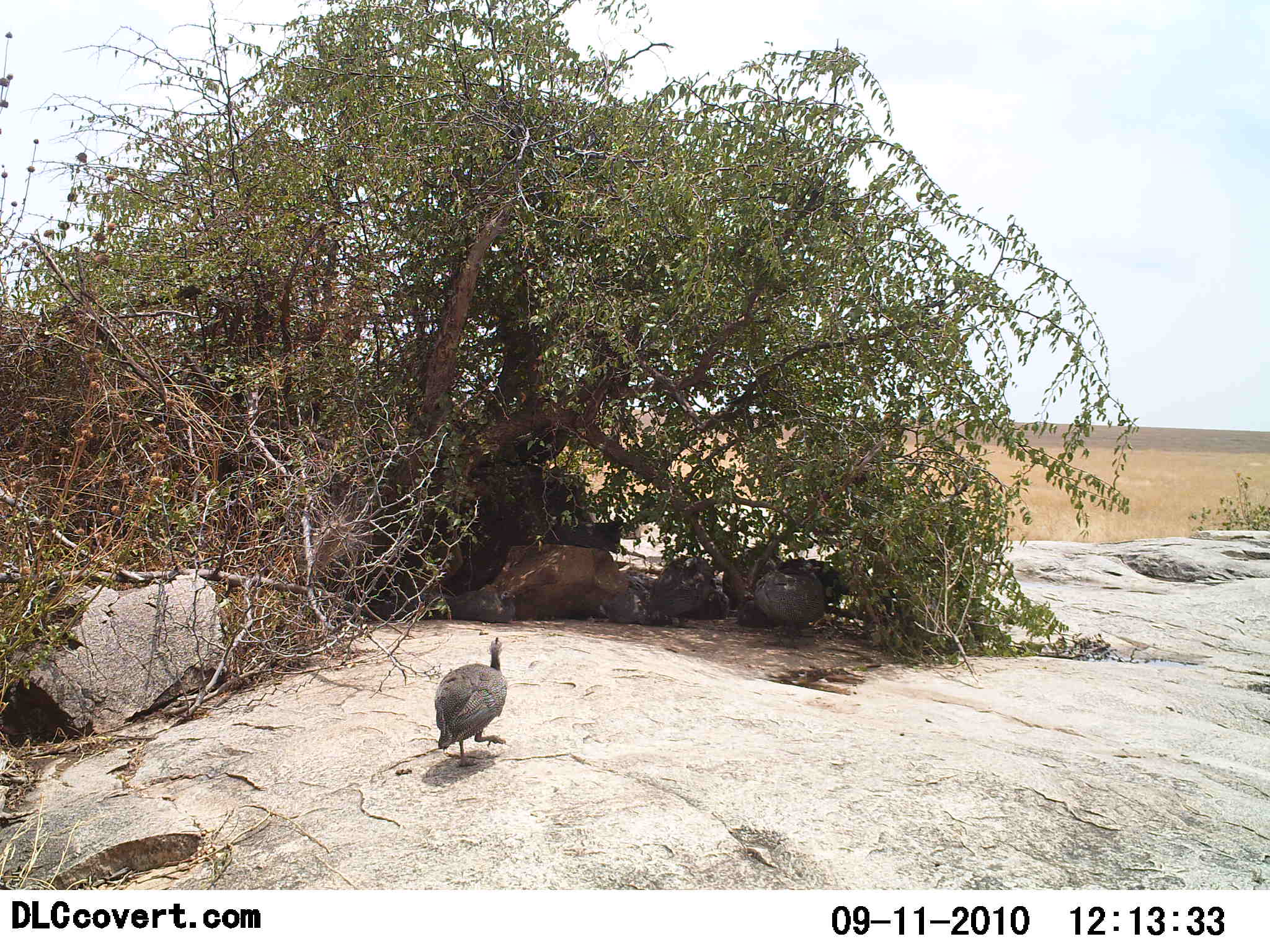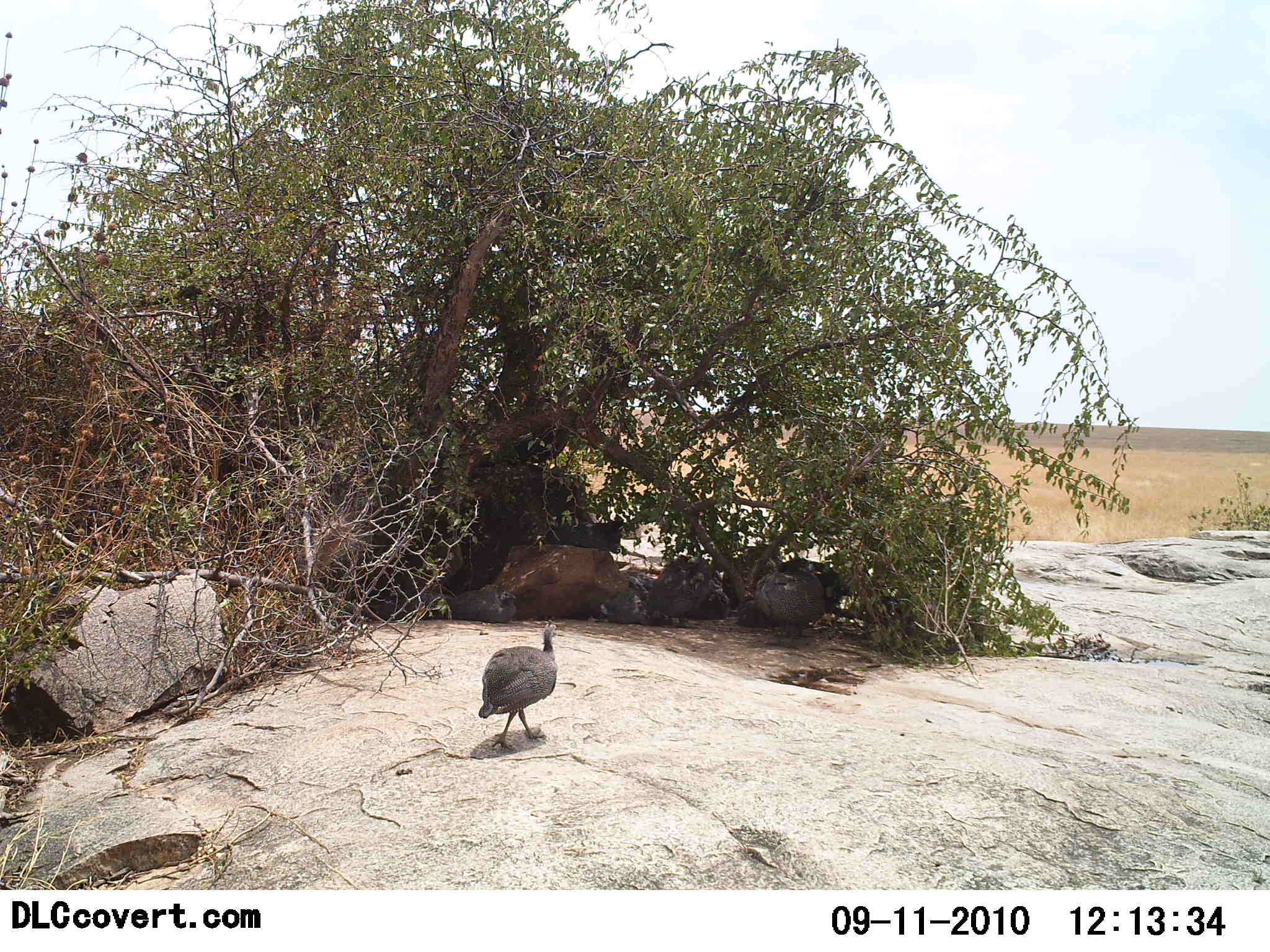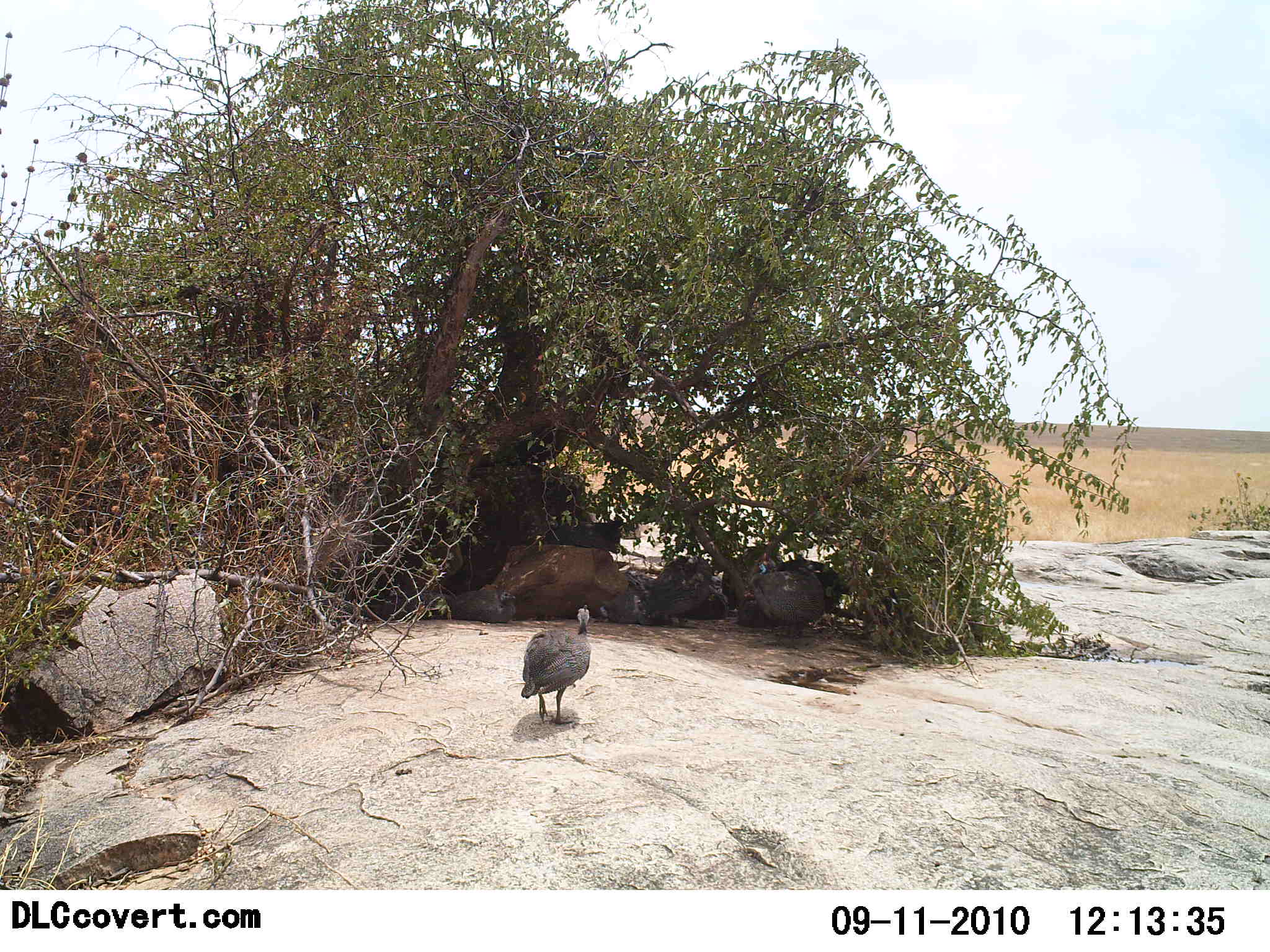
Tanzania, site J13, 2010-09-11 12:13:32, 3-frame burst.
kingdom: Animalia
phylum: Chordata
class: Aves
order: Galliformes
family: Numididae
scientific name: Numididae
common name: guinea fowl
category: guineafowl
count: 5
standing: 23%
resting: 77%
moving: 62%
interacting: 15%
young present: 0%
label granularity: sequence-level